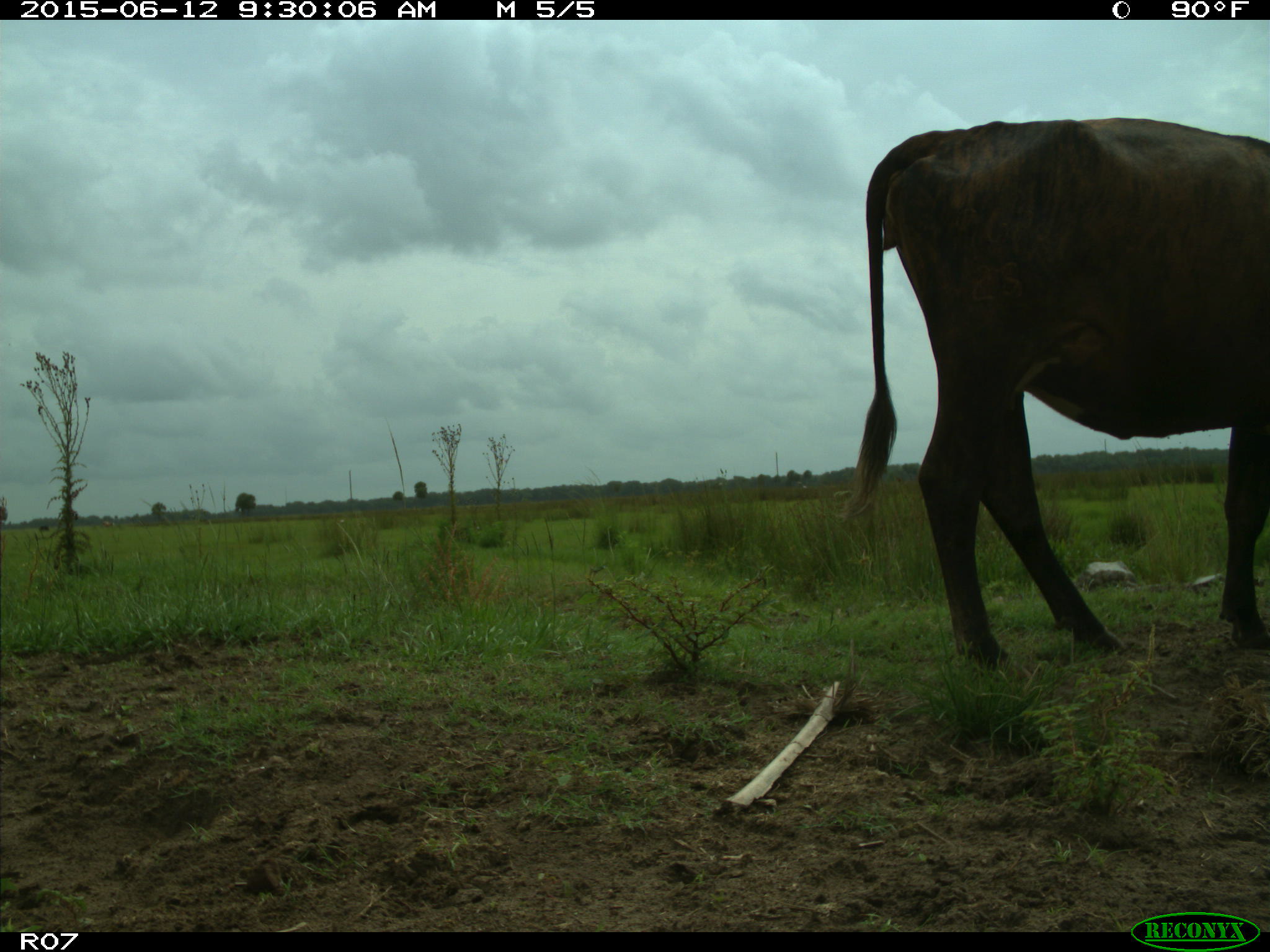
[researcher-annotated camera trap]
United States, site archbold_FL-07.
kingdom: Animalia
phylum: Chordata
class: Mammalia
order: Artiodactyla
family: Bovidae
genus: Bos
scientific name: Bos taurus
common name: domestic cow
Bos taurus (domestic cow).